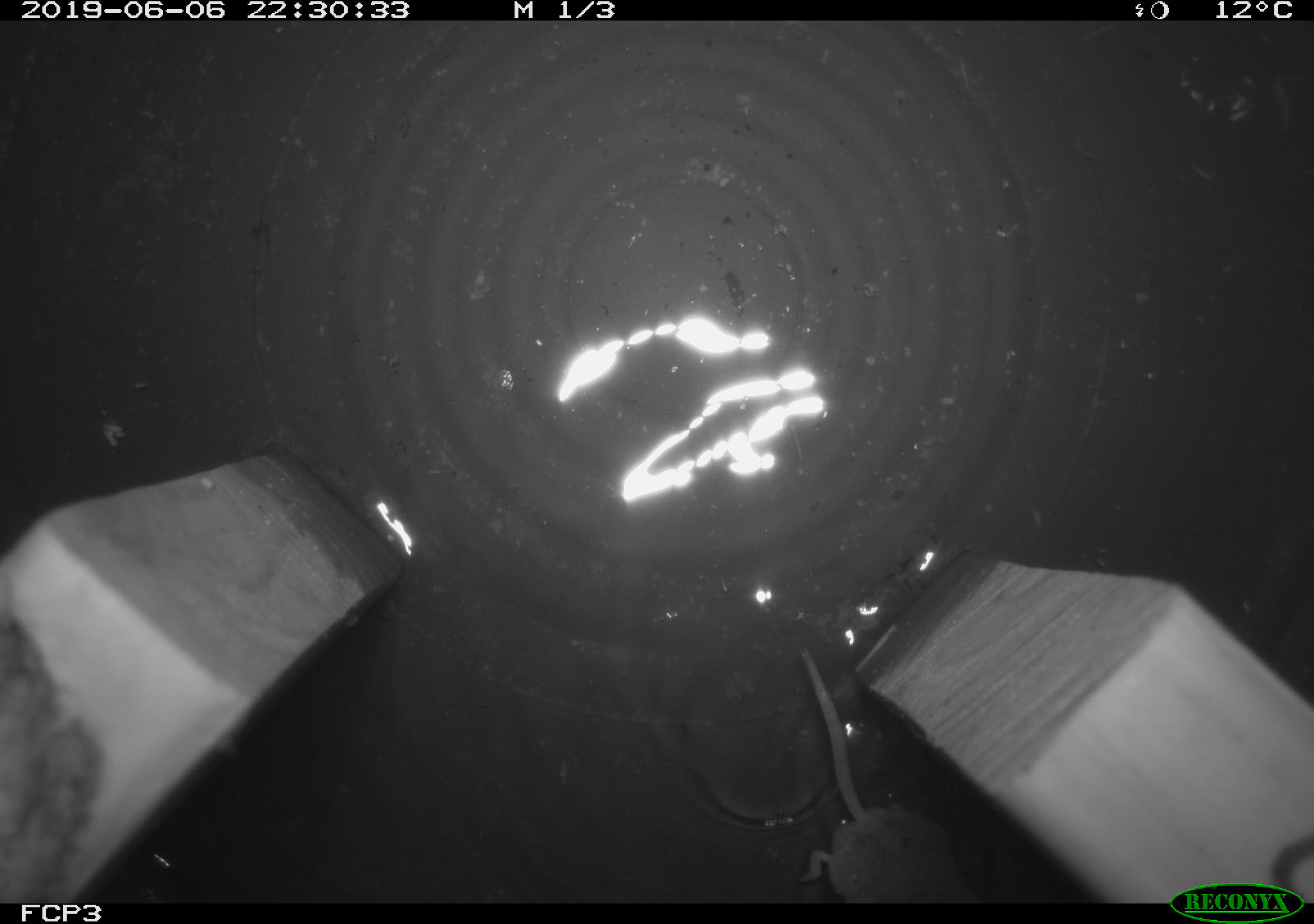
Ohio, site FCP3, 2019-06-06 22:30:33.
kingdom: Animalia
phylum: Chordata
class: Mammalia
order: Eulipotyphla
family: Soricidae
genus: Sorex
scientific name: Sorex cinereus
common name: masked shrew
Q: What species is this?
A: Masked shrew (Sorex cinereus).